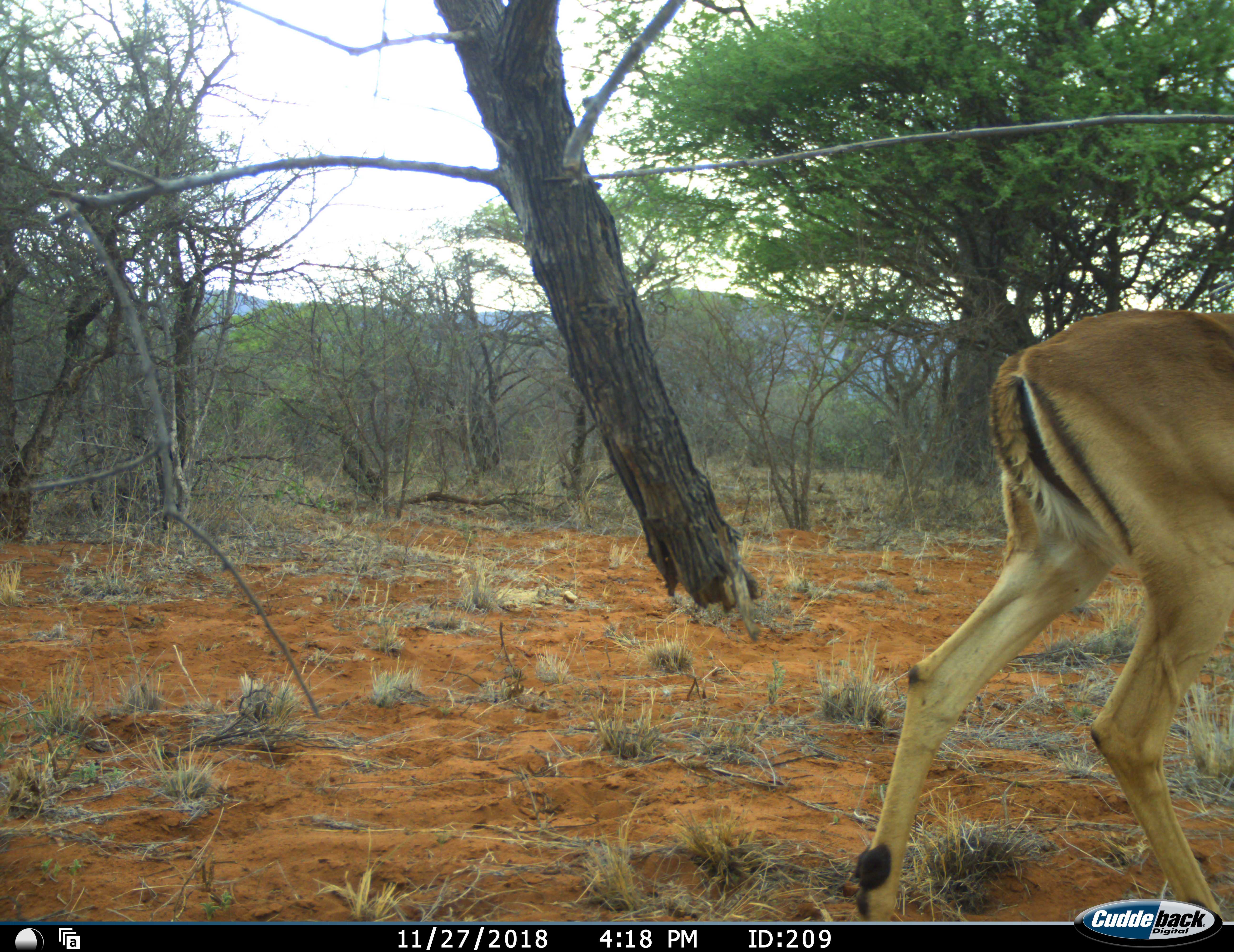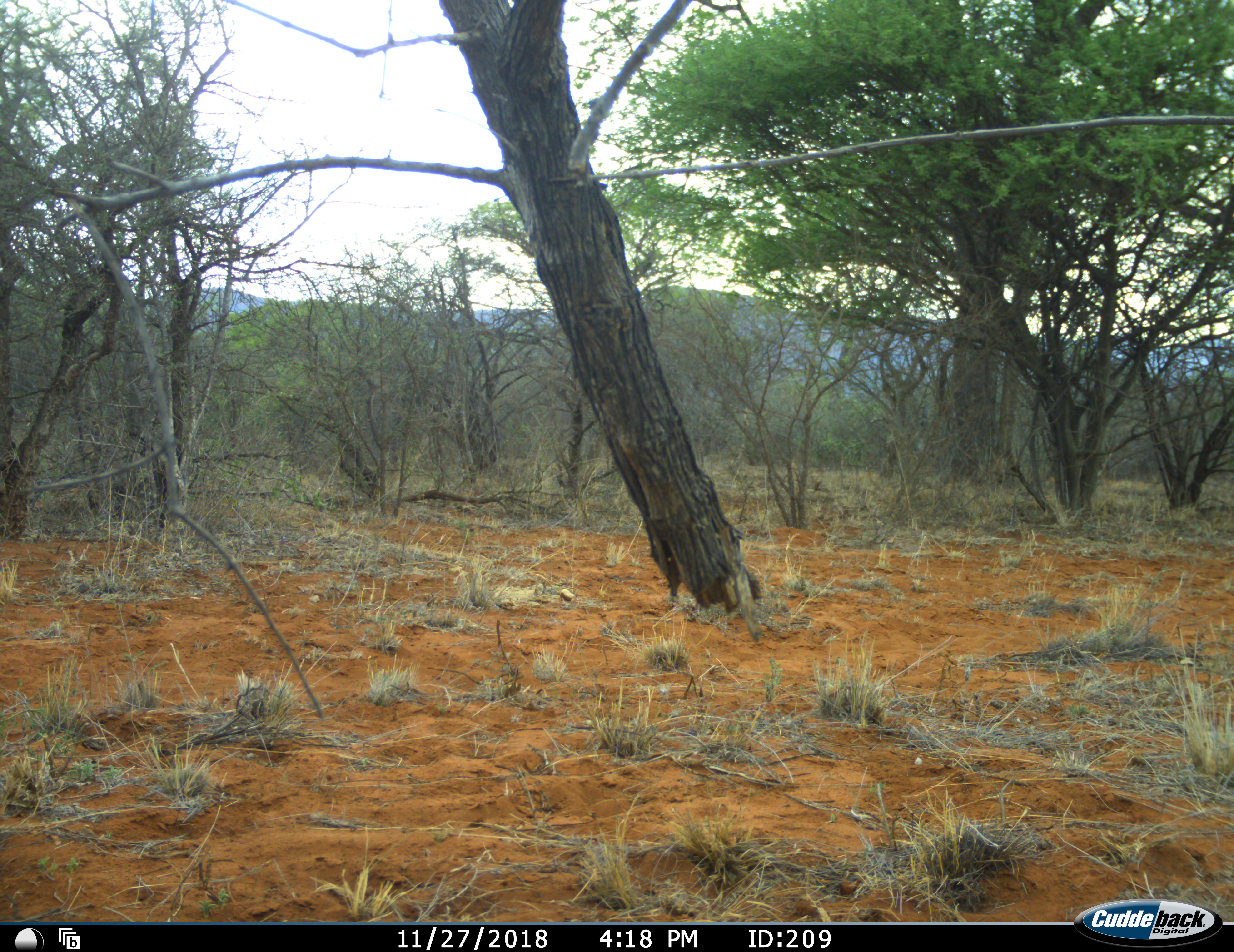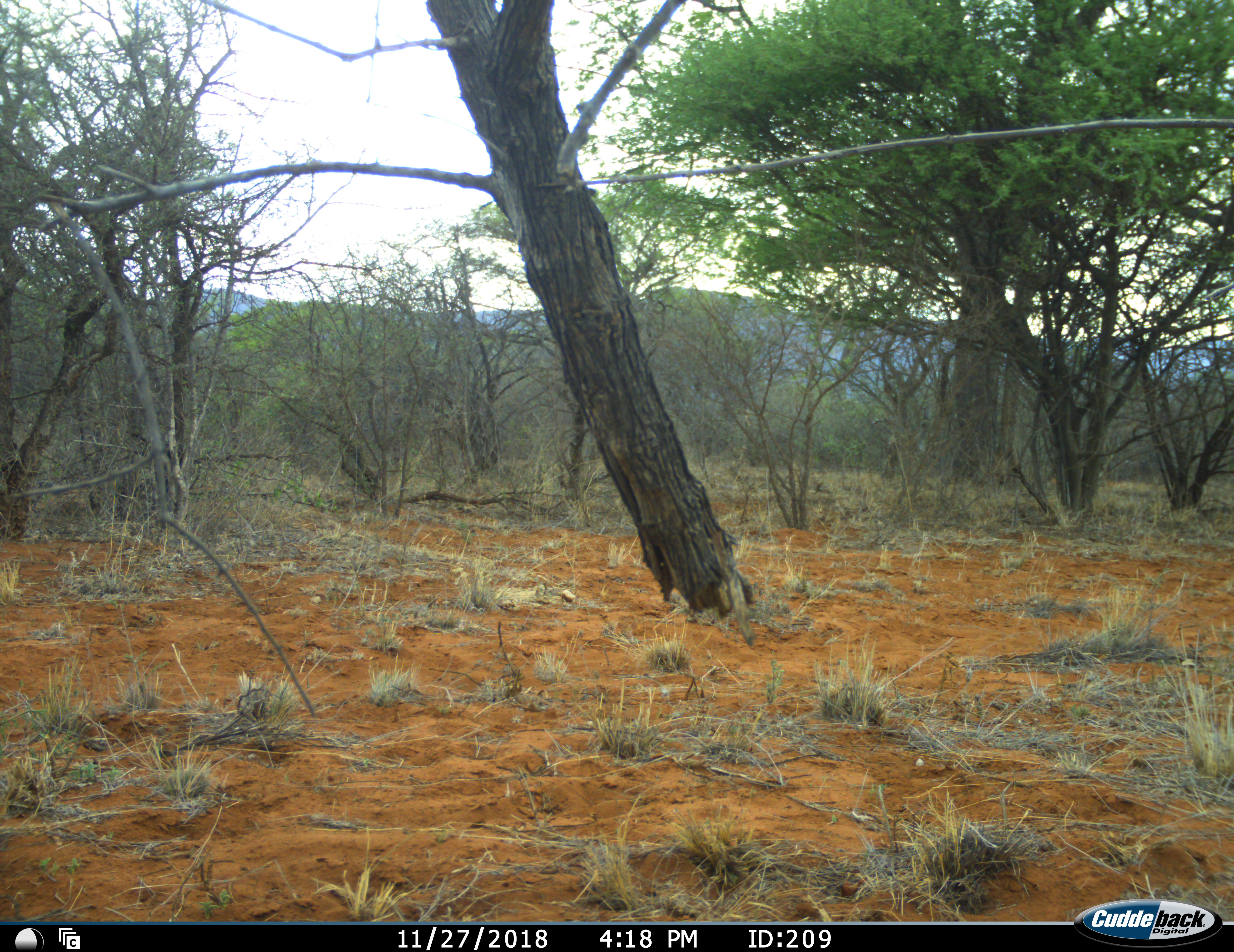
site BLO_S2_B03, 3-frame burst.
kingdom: Animalia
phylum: Chordata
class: Mammalia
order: Artiodactyla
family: Bovidae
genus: Aepyceros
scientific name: Aepyceros melampus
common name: impala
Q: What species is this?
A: Impala (Aepyceros melampus).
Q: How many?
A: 1.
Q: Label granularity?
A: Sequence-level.